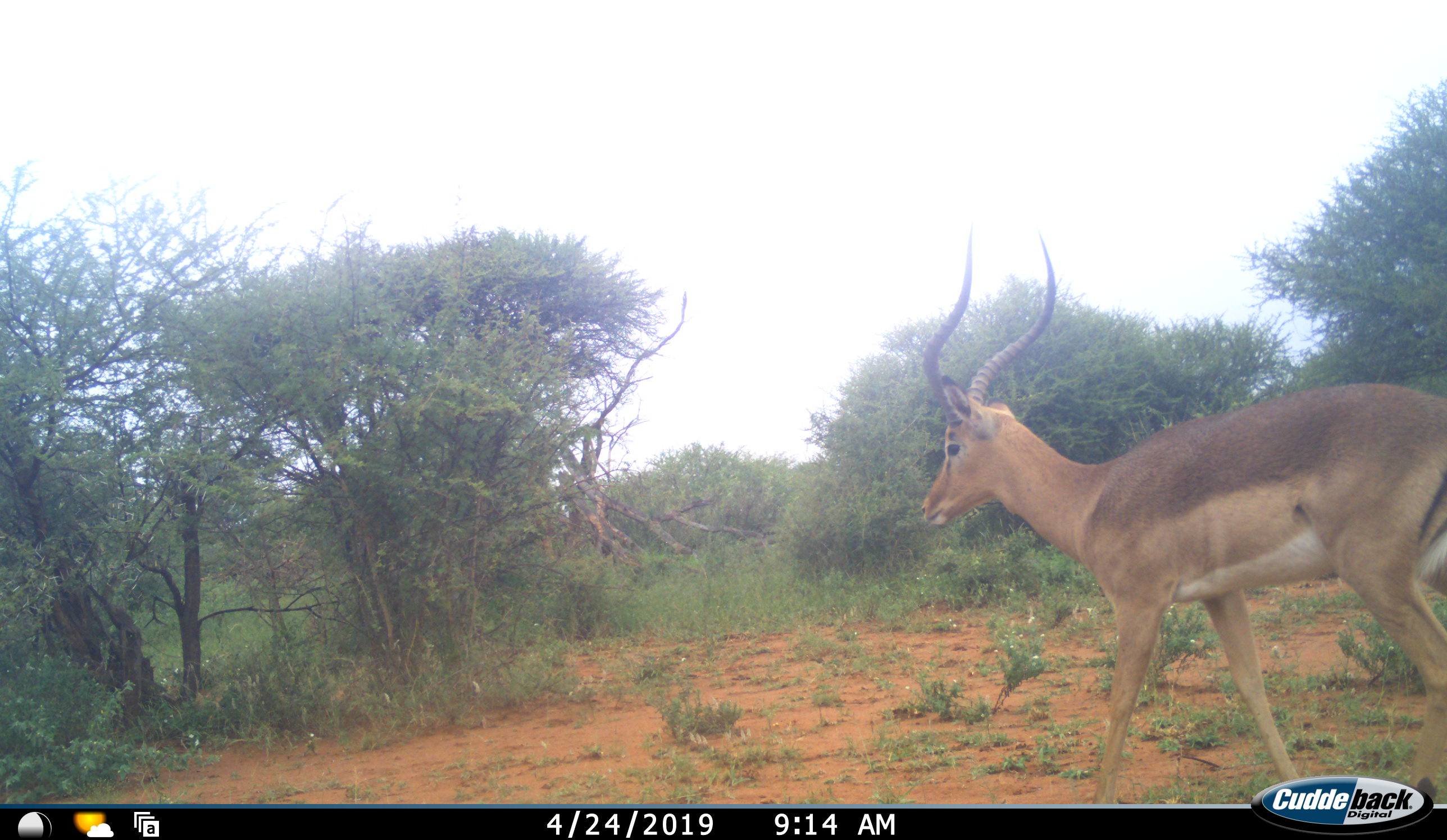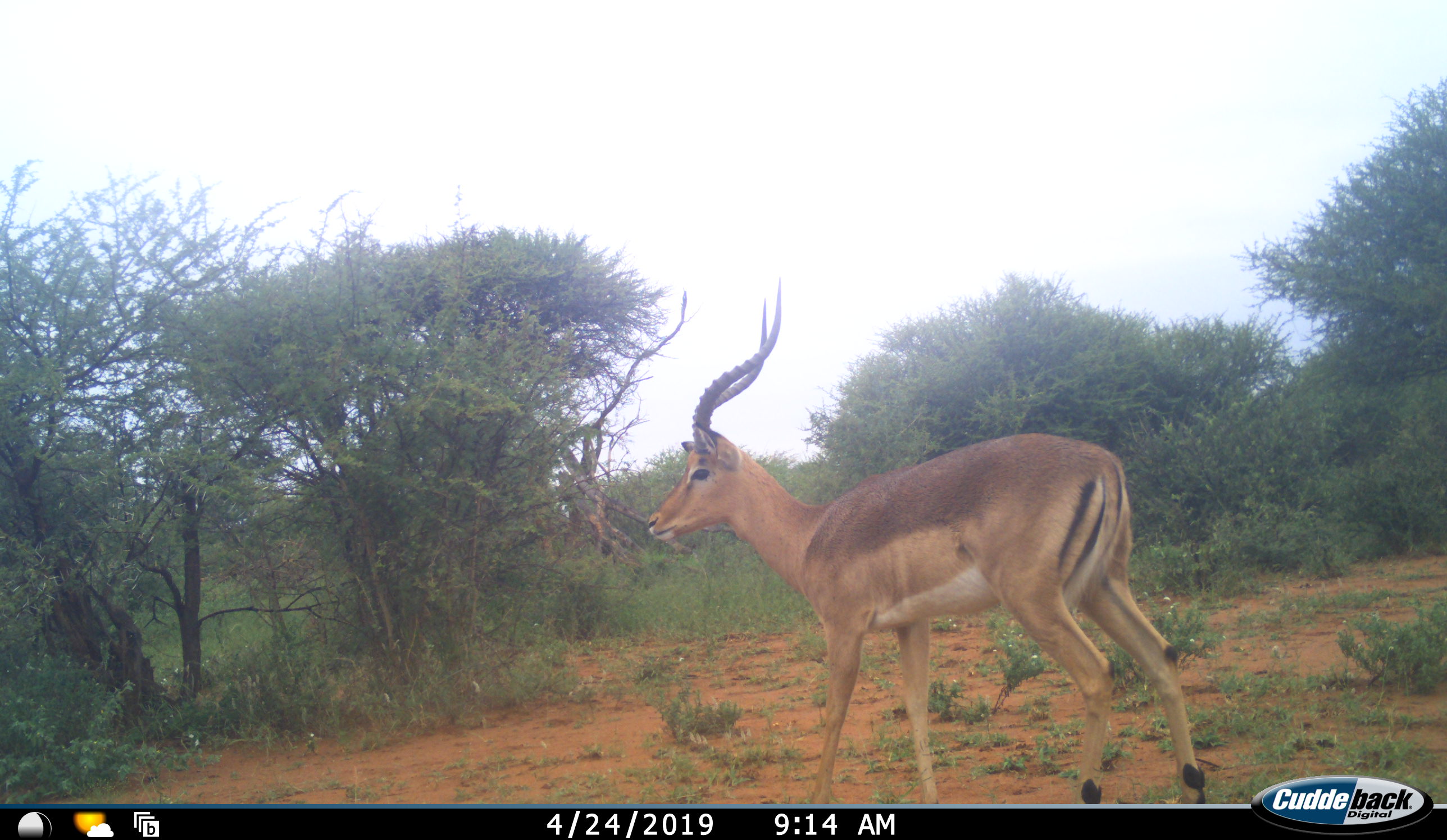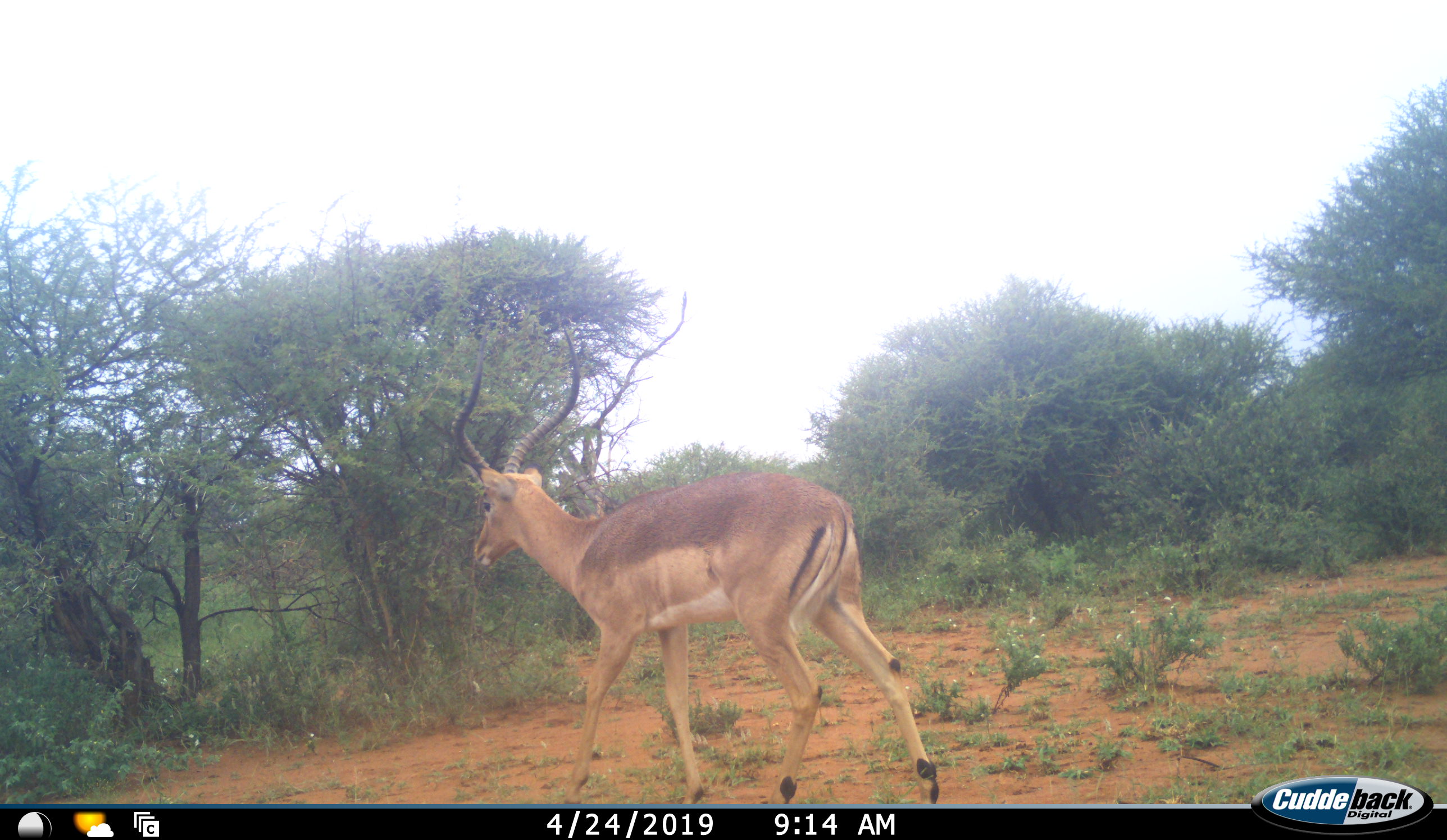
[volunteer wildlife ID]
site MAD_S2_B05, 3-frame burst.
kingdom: Animalia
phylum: Chordata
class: Mammalia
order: Artiodactyla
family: Bovidae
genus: Aepyceros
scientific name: Aepyceros melampus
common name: impala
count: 1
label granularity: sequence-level